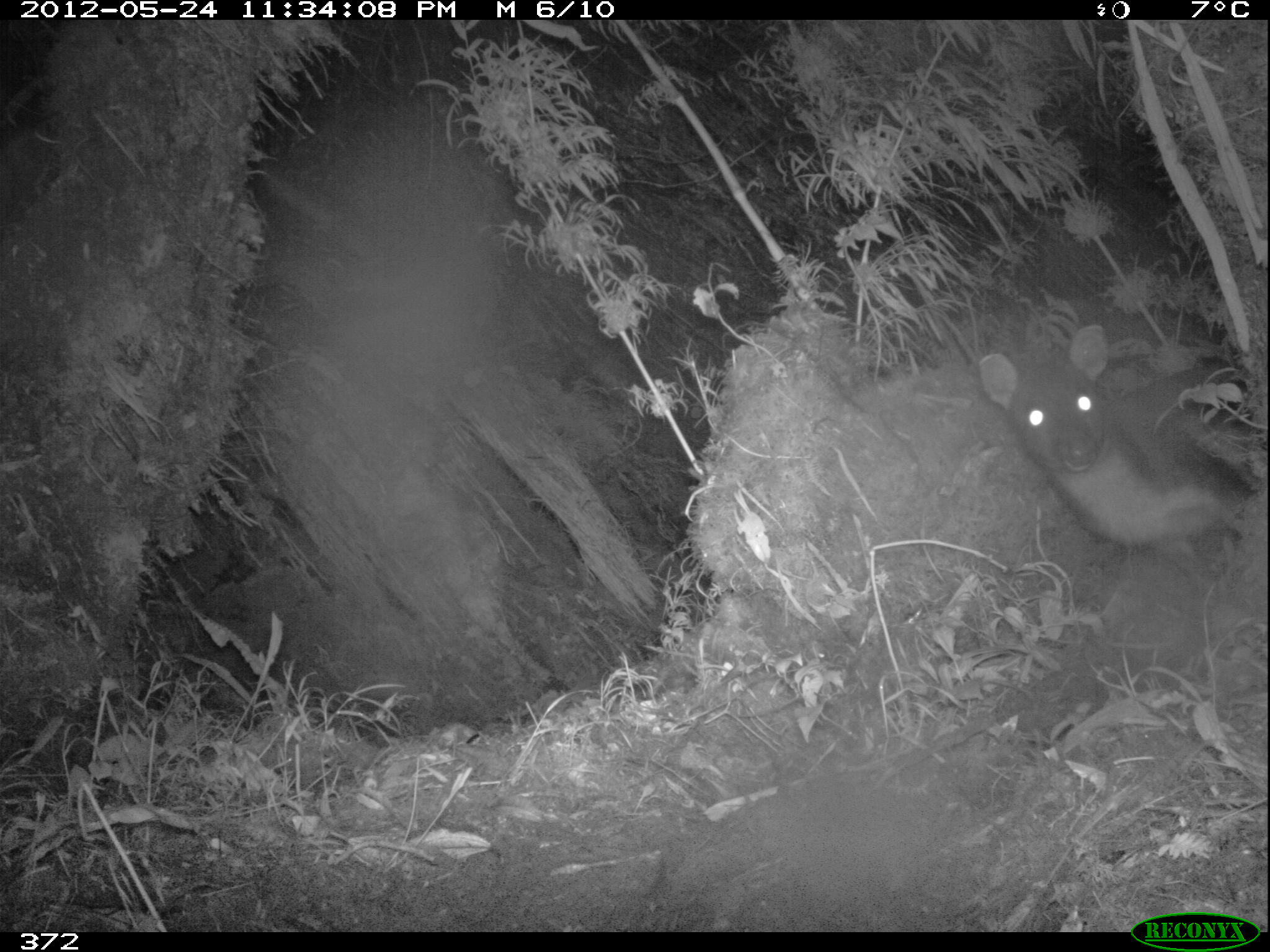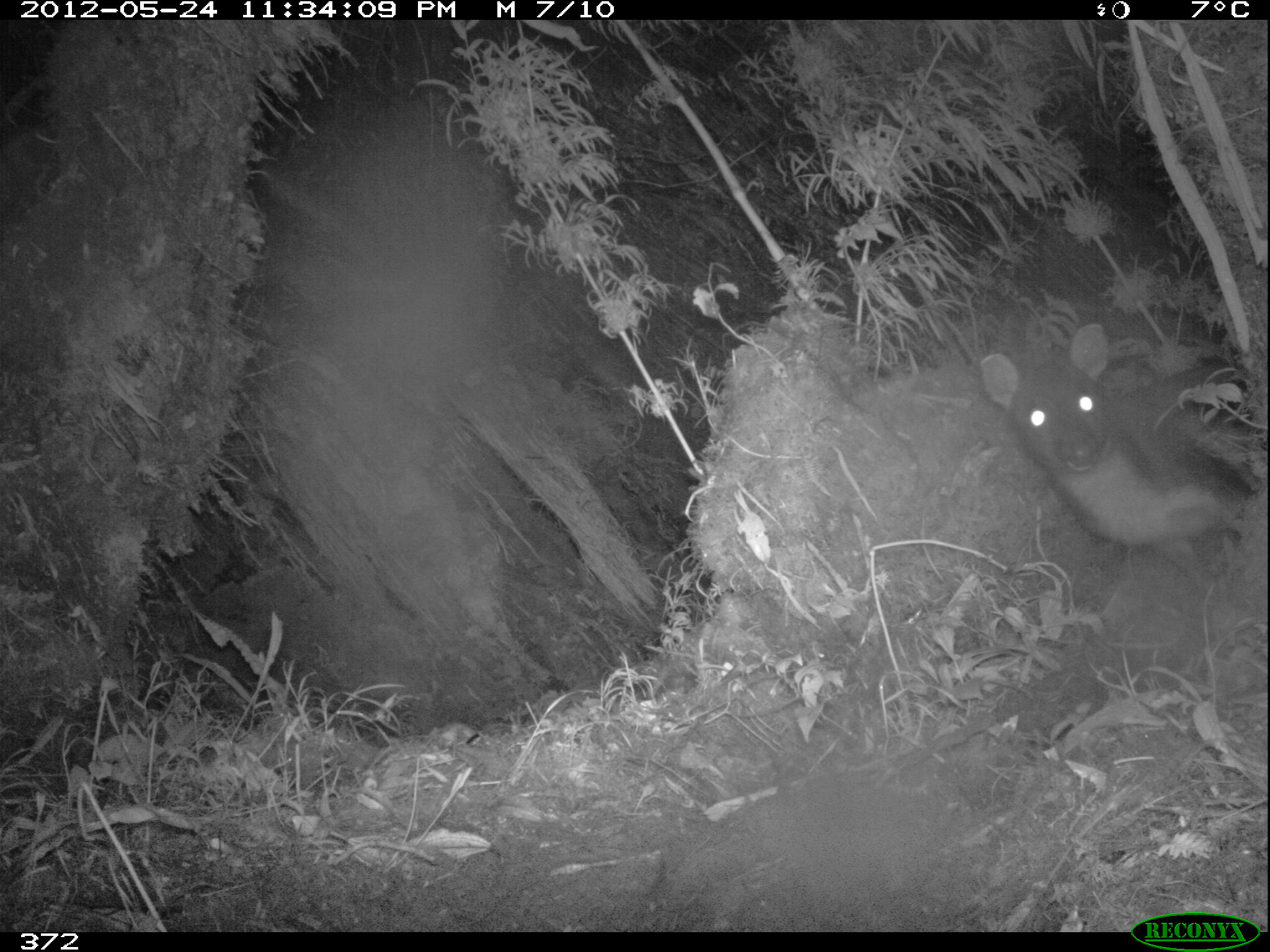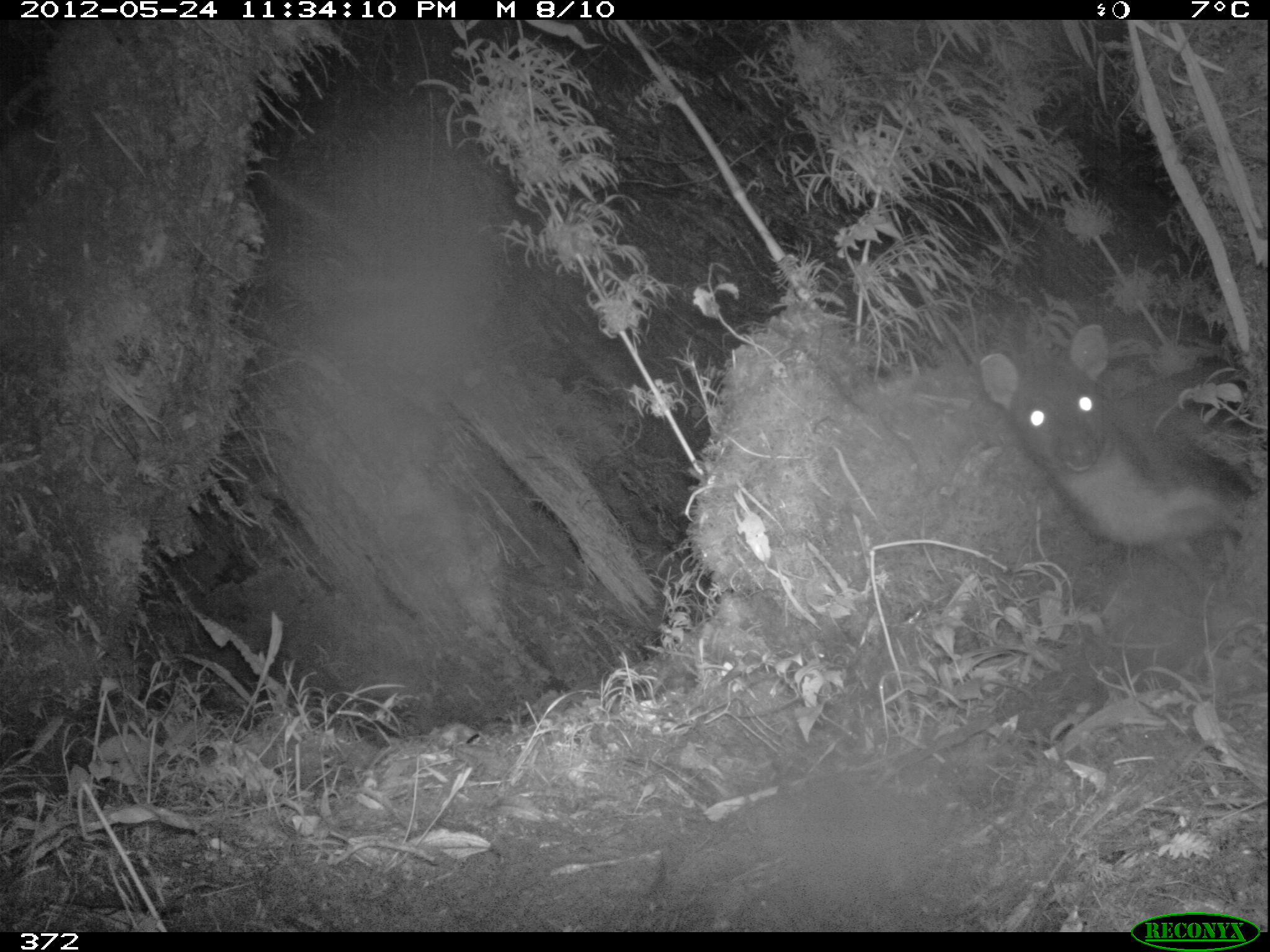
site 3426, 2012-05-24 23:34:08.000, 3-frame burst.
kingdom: Animalia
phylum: Chordata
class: Mammalia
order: Artiodactyla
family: Cervidae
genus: Mazama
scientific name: Mazama chunyi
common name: dwarf brocket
Mazama chunyi (dwarf brocket).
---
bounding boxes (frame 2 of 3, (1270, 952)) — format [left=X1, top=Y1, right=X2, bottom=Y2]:
mazama chunyi: [left=979, top=320, right=1264, bottom=579]